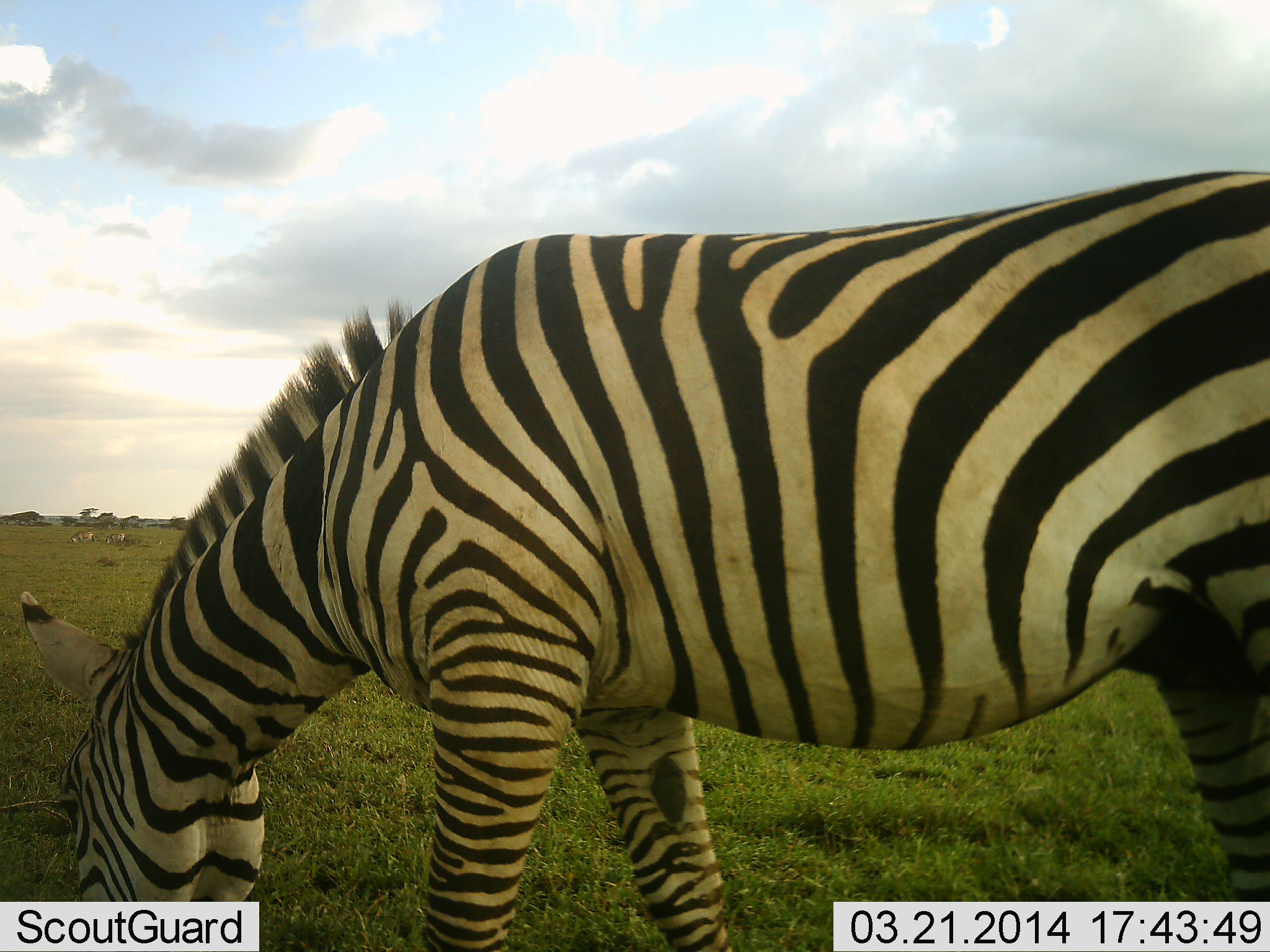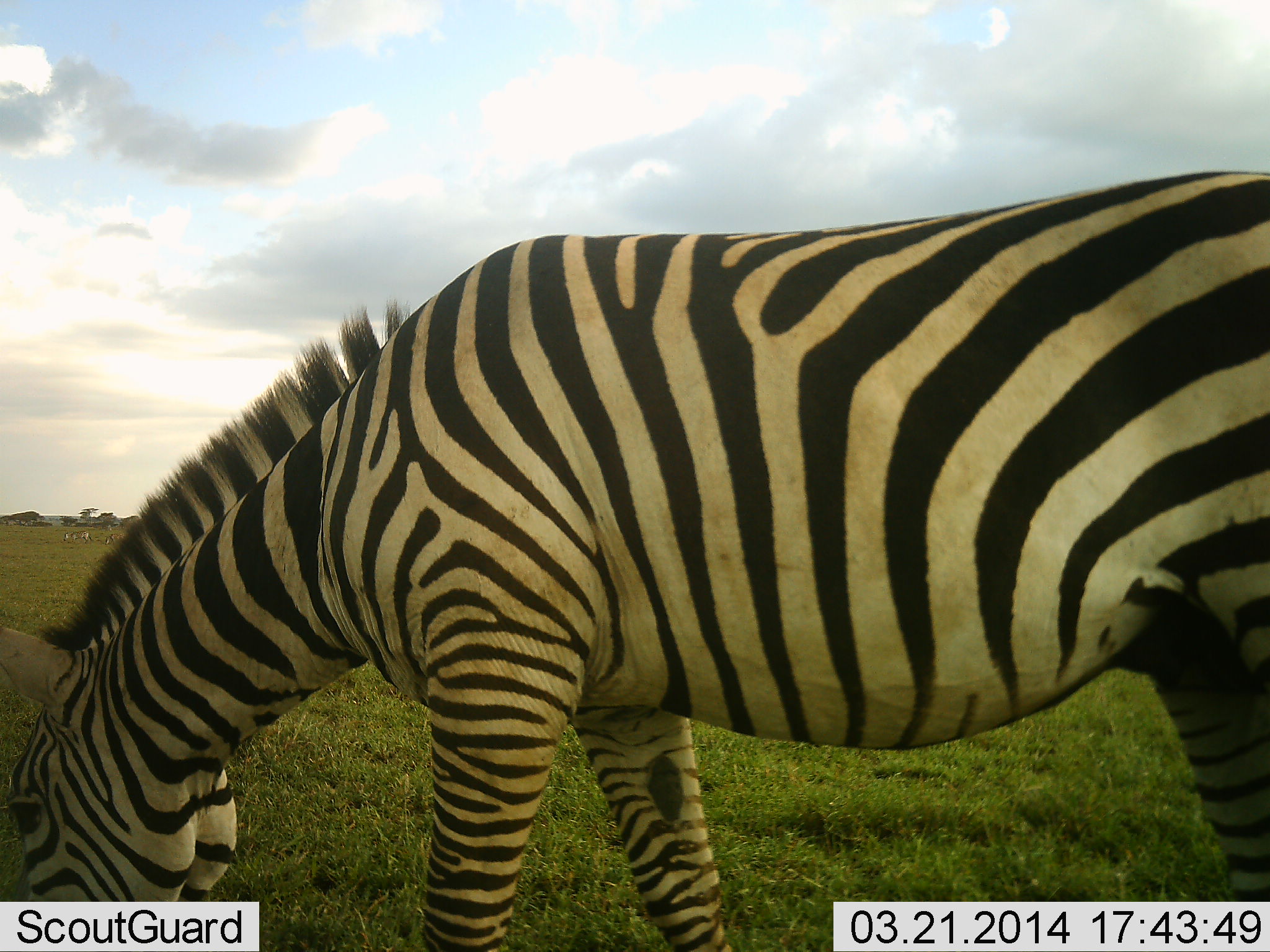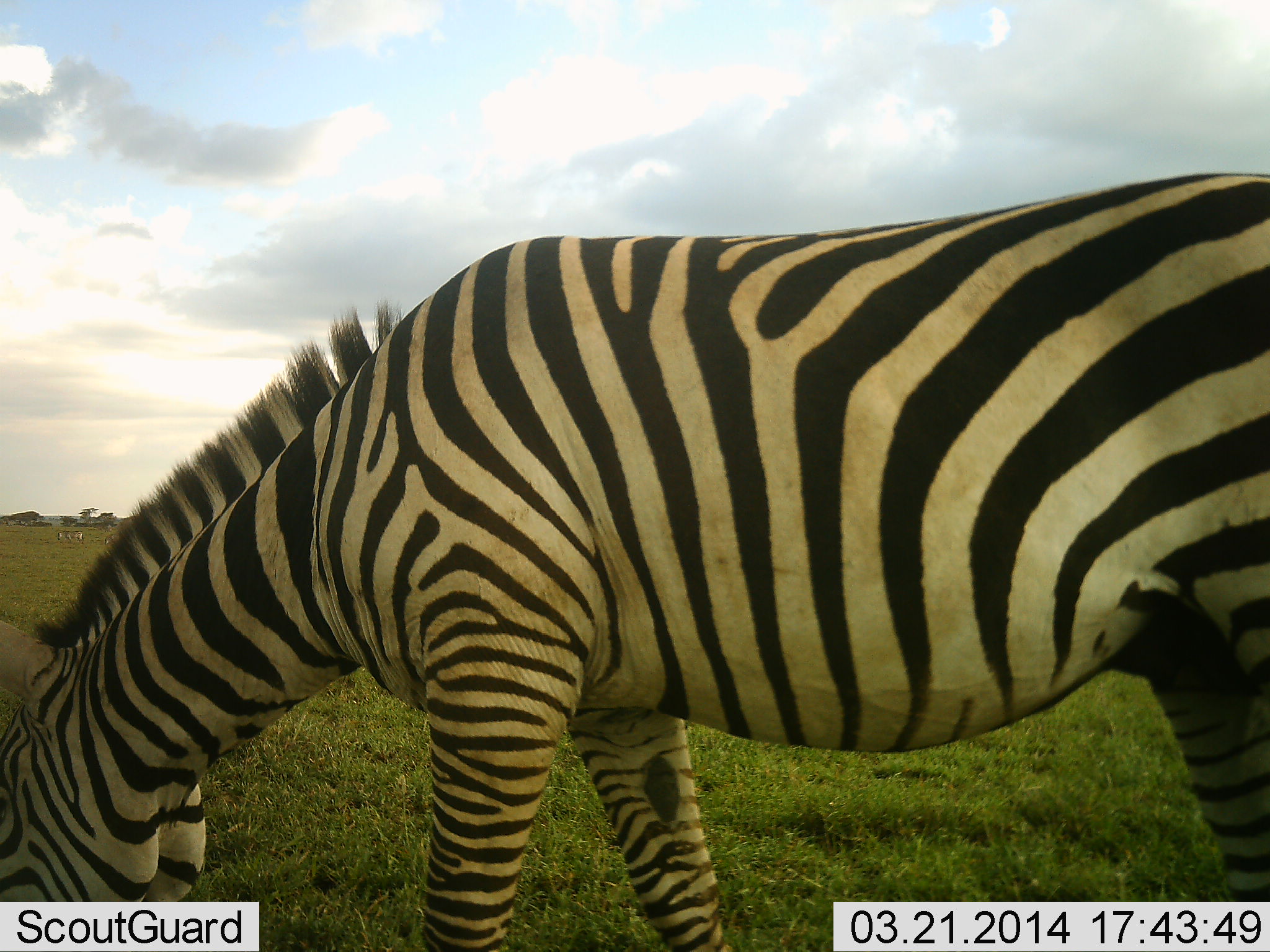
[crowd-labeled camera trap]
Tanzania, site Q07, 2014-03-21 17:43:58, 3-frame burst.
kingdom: Animalia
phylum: Chordata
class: Mammalia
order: Perissodactyla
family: Equidae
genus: Equus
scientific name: Equus quagga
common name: plains zebra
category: zebra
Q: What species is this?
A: Zebra (plains zebra) (Equus quagga).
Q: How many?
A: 1.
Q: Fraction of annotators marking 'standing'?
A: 18%.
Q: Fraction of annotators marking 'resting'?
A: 0%.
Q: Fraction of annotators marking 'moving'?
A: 36%.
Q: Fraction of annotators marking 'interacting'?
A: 0%.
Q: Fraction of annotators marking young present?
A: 0%.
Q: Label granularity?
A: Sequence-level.